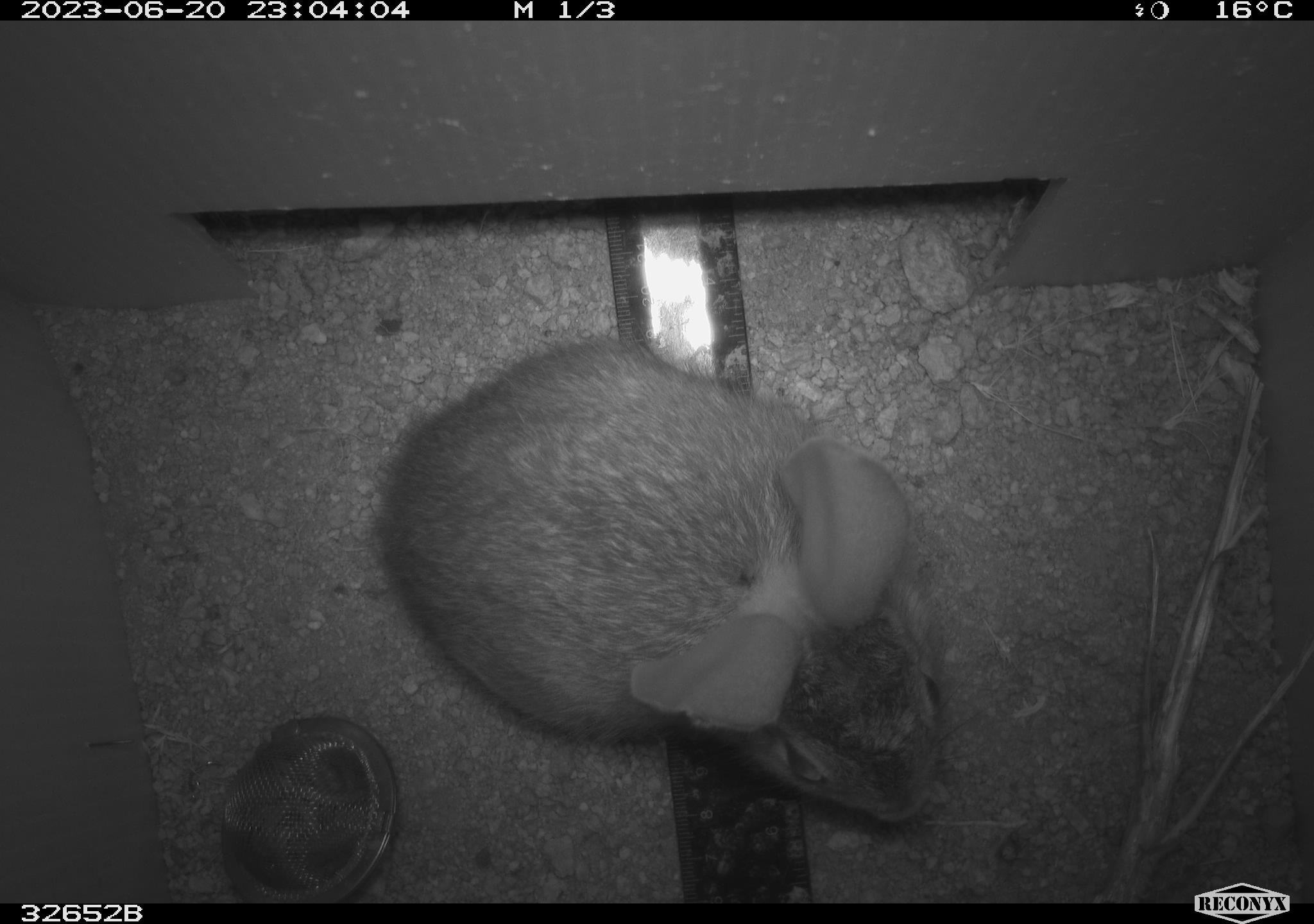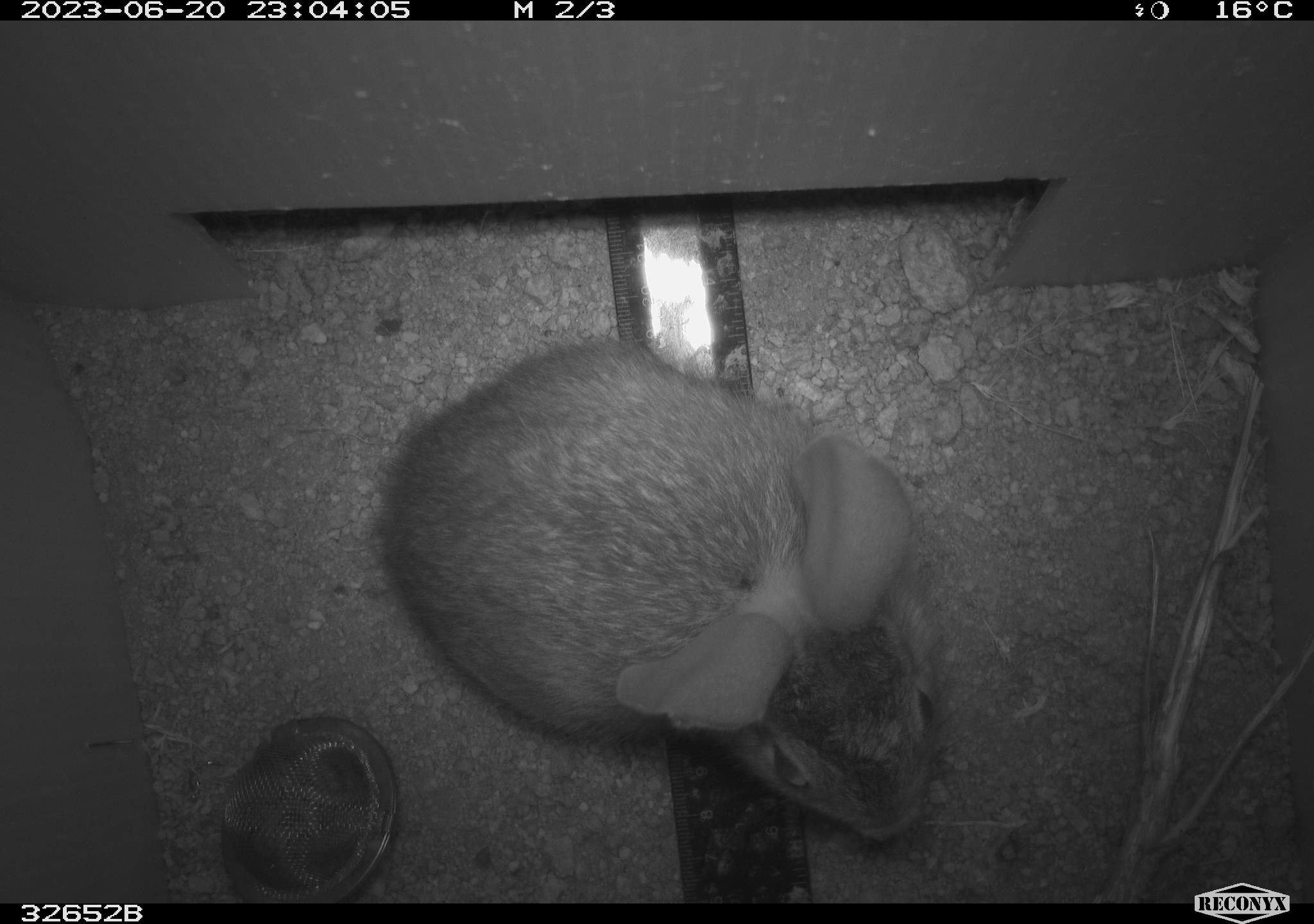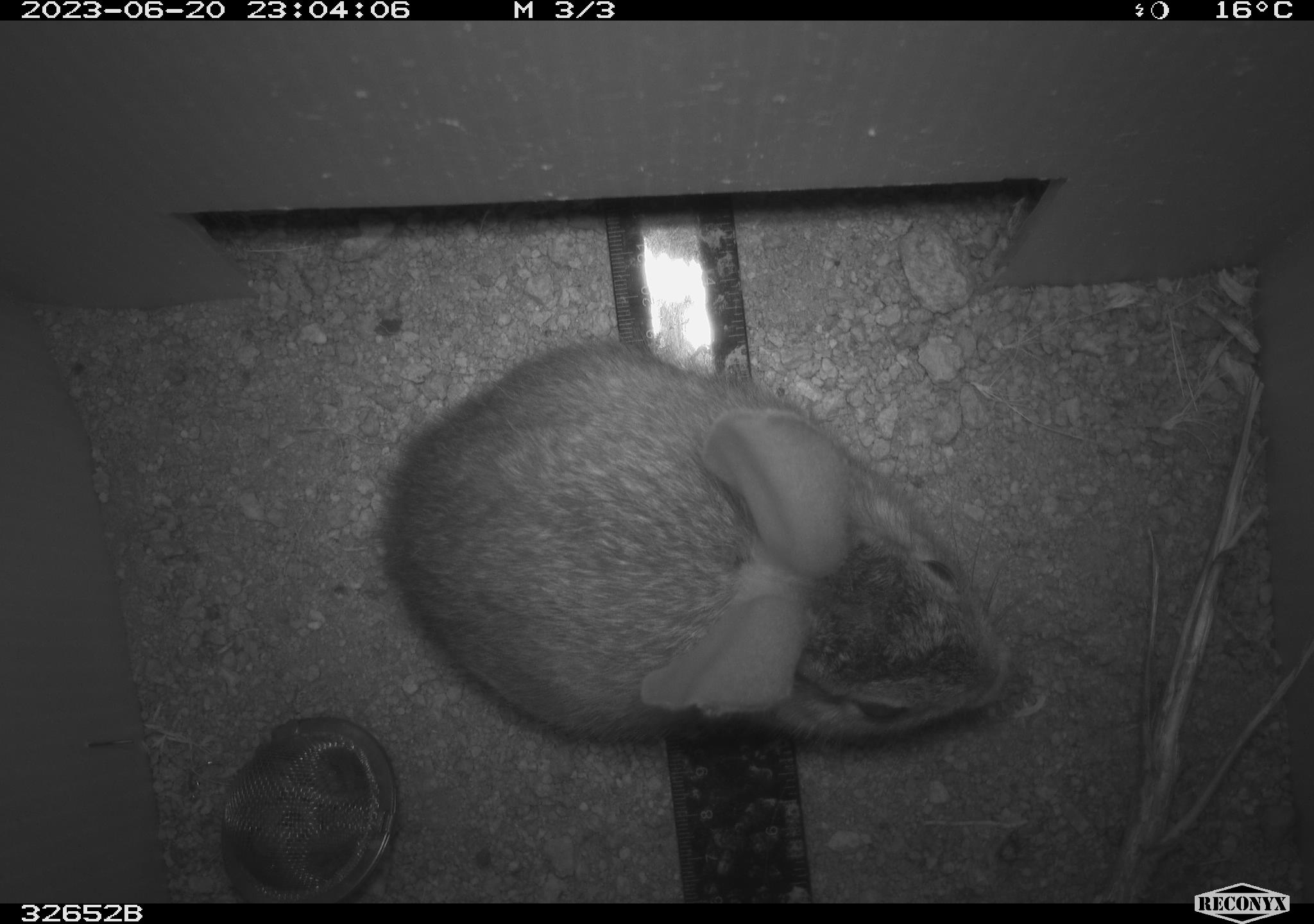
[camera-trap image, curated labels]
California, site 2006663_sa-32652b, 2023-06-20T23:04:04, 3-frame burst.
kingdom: Animalia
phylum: Chordata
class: Mammalia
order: Lagomorpha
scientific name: Lagomorpha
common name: hares, rabbits, and pikas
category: lagomorpha order